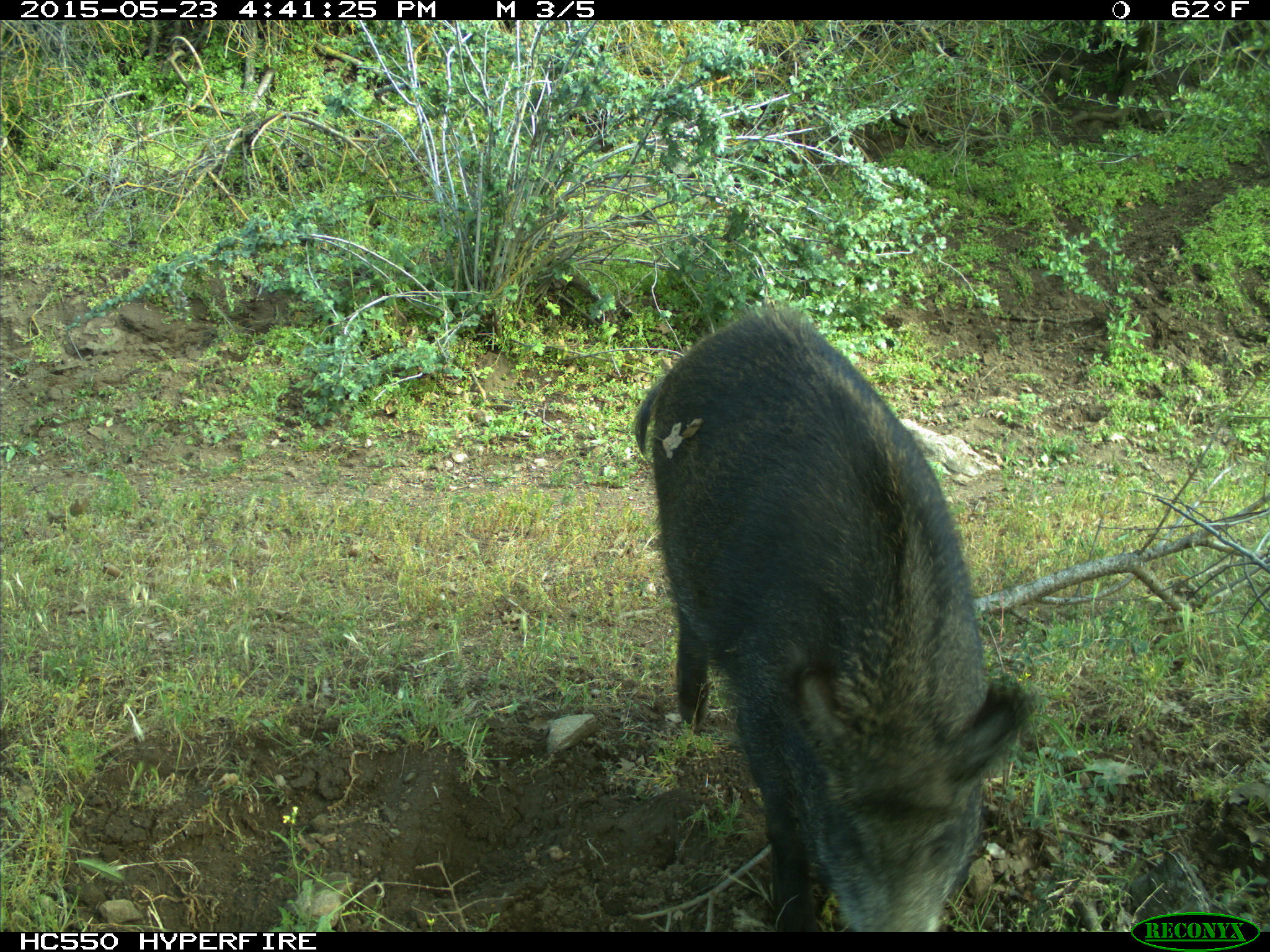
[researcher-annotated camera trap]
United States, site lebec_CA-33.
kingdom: Animalia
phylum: Chordata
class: Mammalia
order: Artiodactyla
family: Suidae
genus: Sus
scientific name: Sus scrofa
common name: wild boar